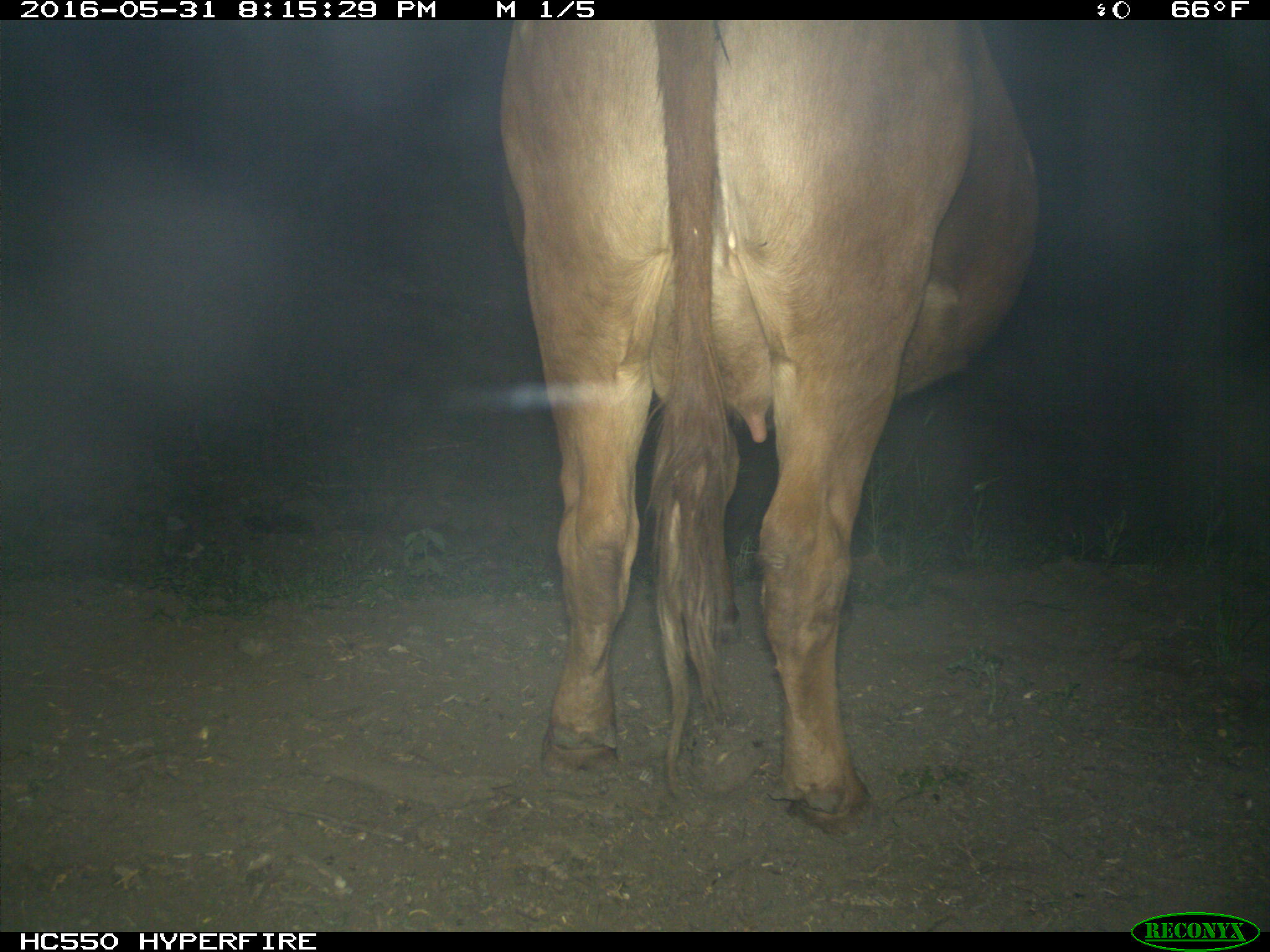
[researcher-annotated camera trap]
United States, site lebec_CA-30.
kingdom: Animalia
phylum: Chordata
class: Mammalia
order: Artiodactyla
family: Bovidae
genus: Bos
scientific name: Bos taurus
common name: domestic cow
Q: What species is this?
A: Bos taurus (domestic cow).